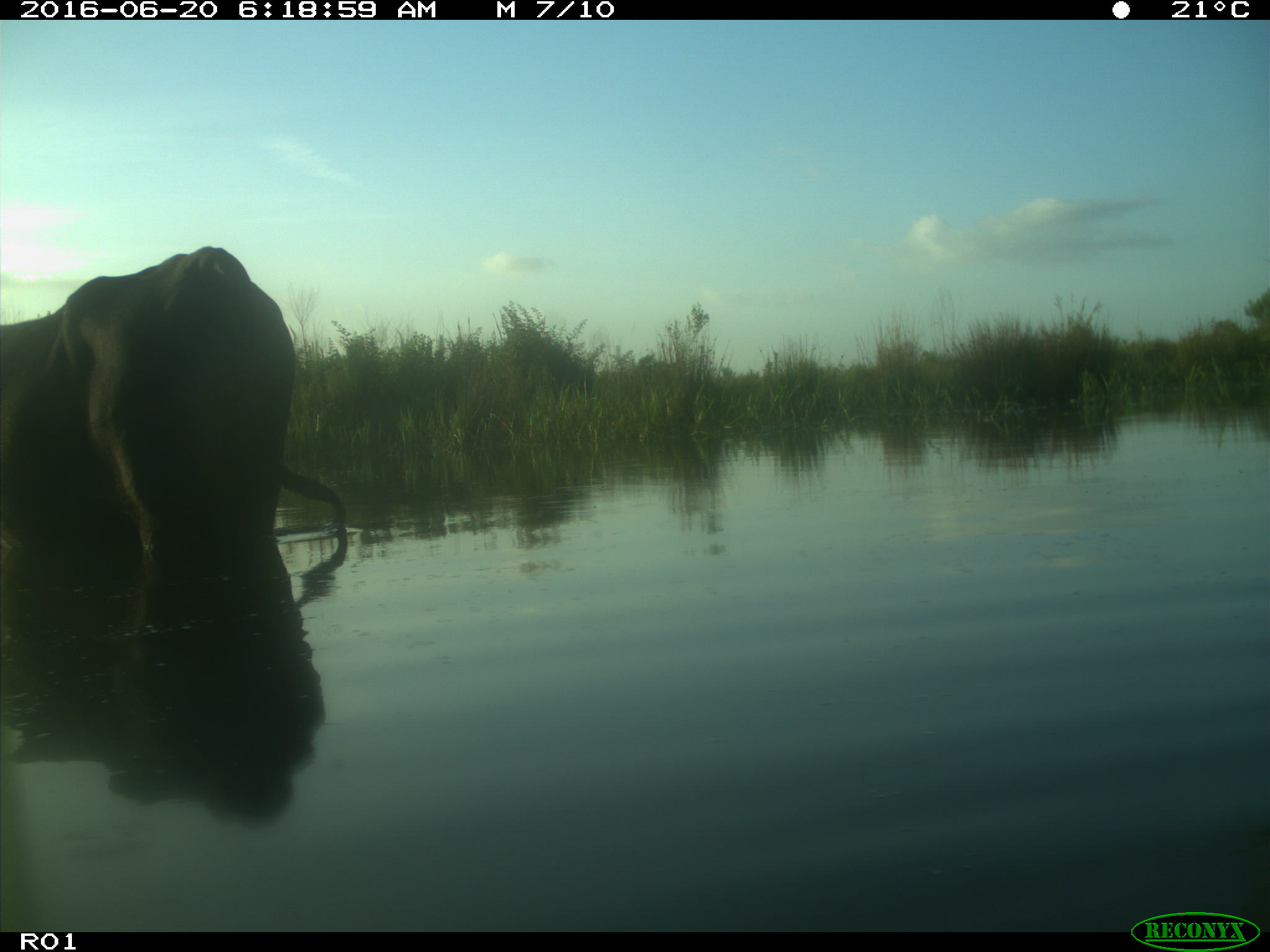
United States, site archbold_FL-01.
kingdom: Animalia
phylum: Chordata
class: Mammalia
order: Artiodactyla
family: Bovidae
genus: Bos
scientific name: Bos taurus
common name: domestic cow